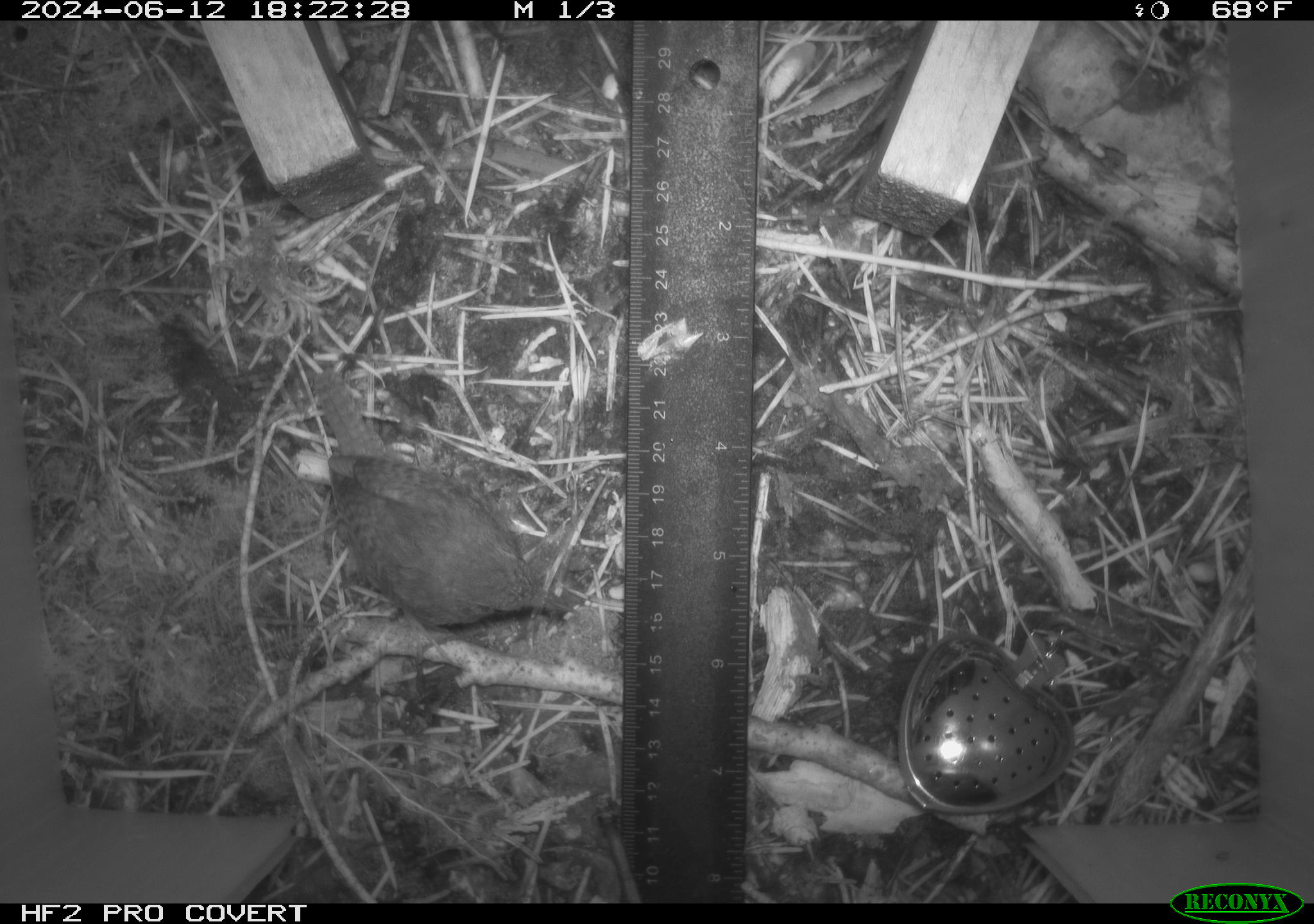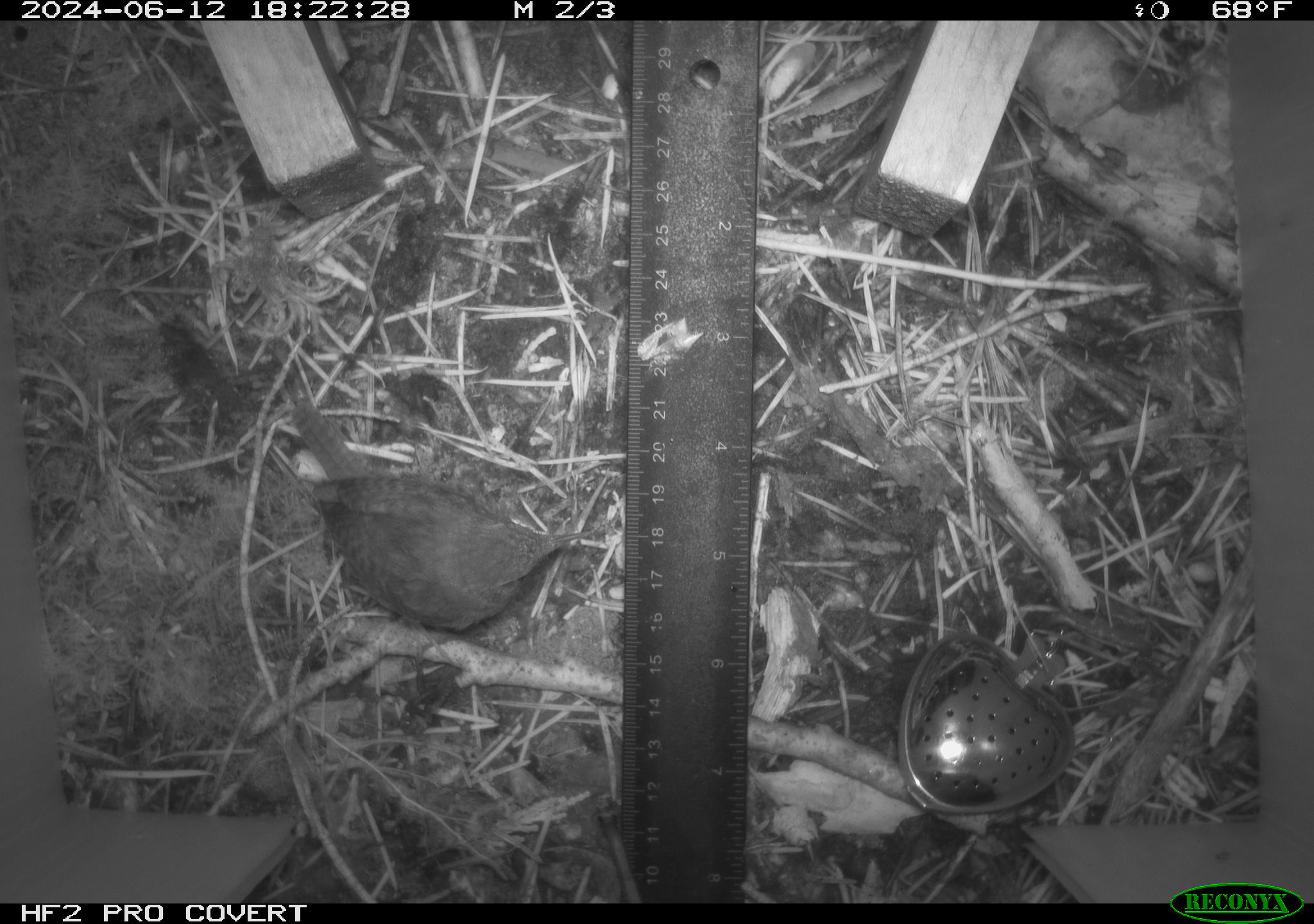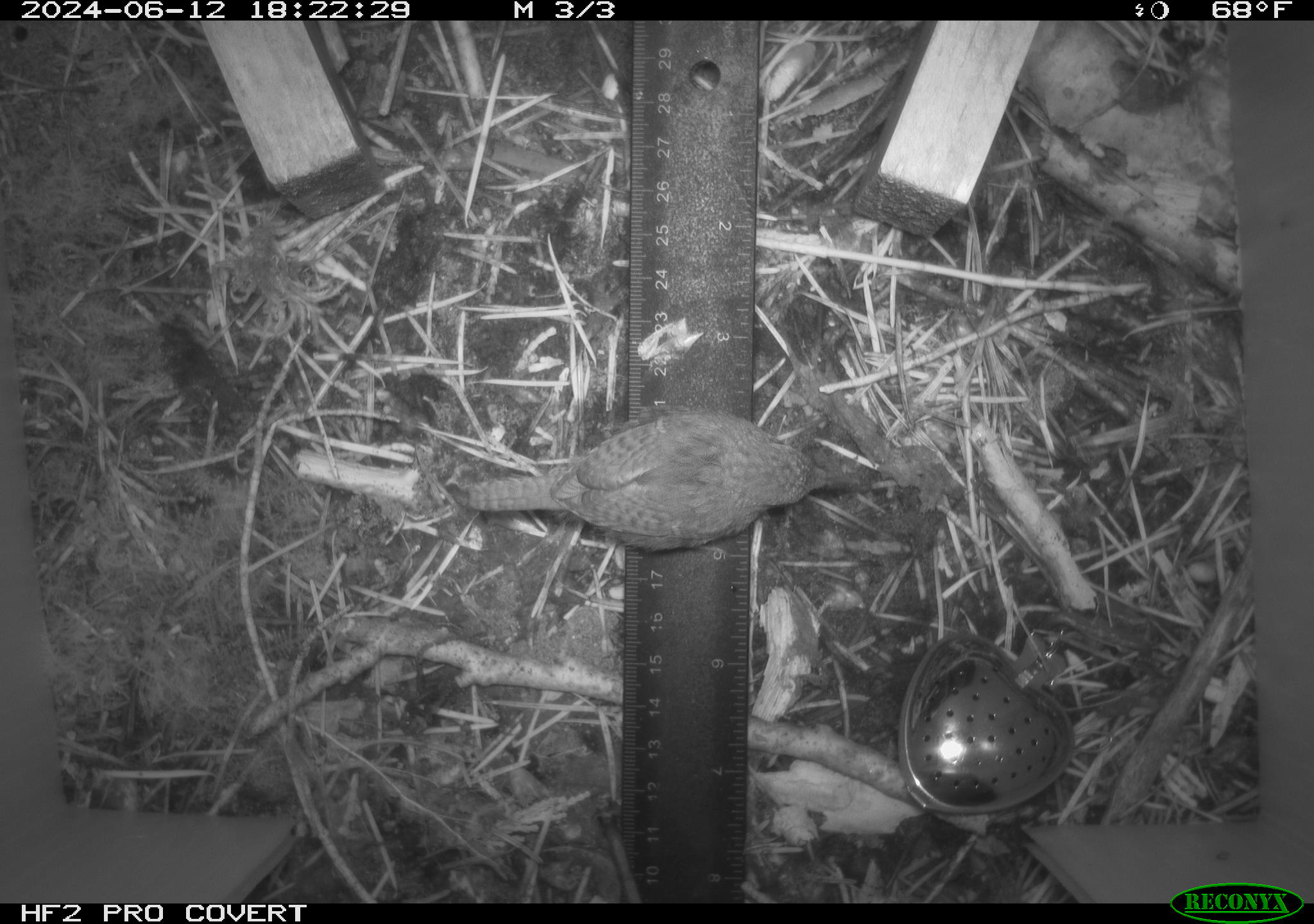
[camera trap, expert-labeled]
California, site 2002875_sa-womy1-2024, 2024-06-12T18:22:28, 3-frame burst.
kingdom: Animalia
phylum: Chordata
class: Aves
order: Passeriformes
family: Troglodytidae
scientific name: Troglodytidae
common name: wren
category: troglodytidae family